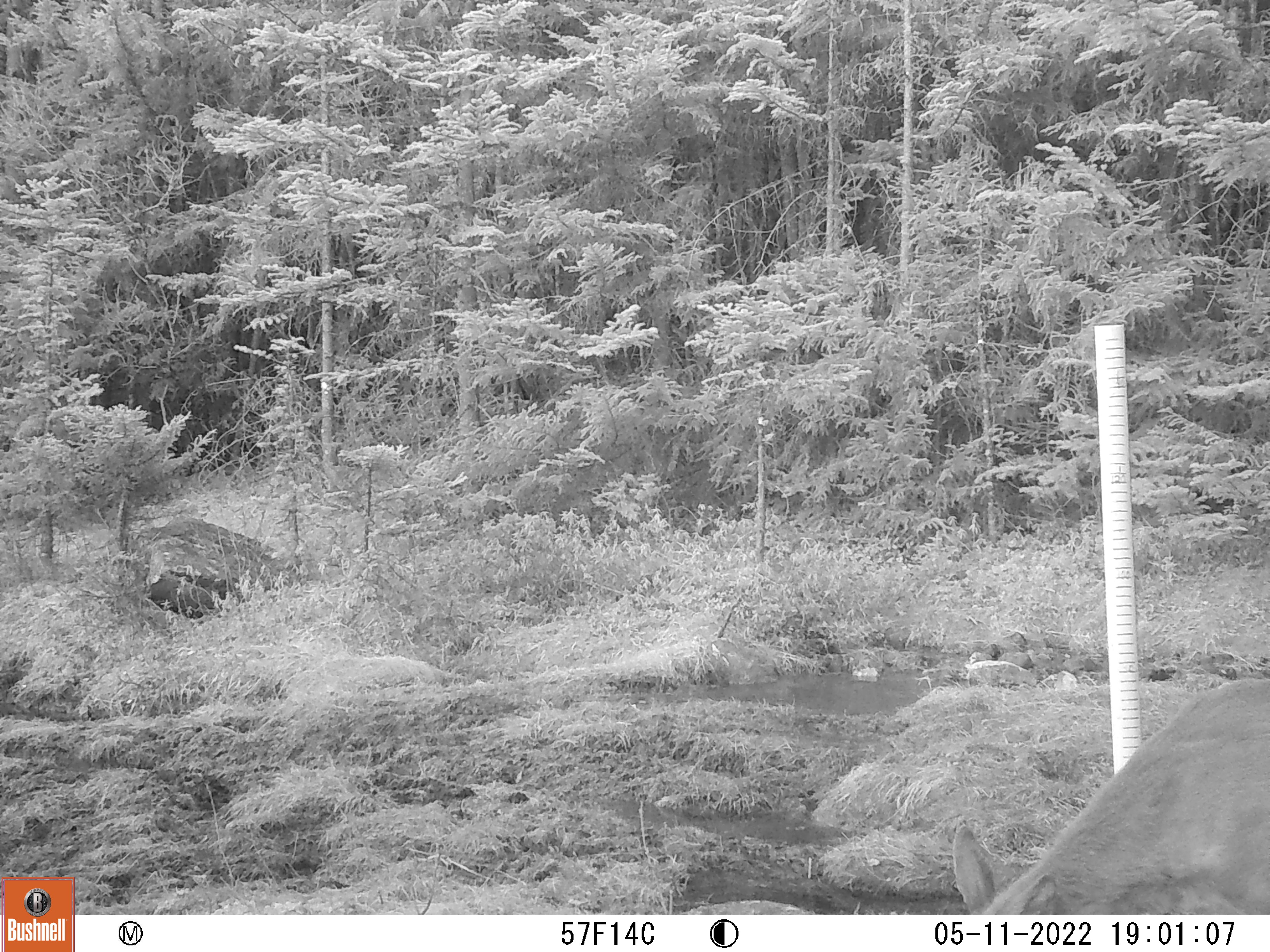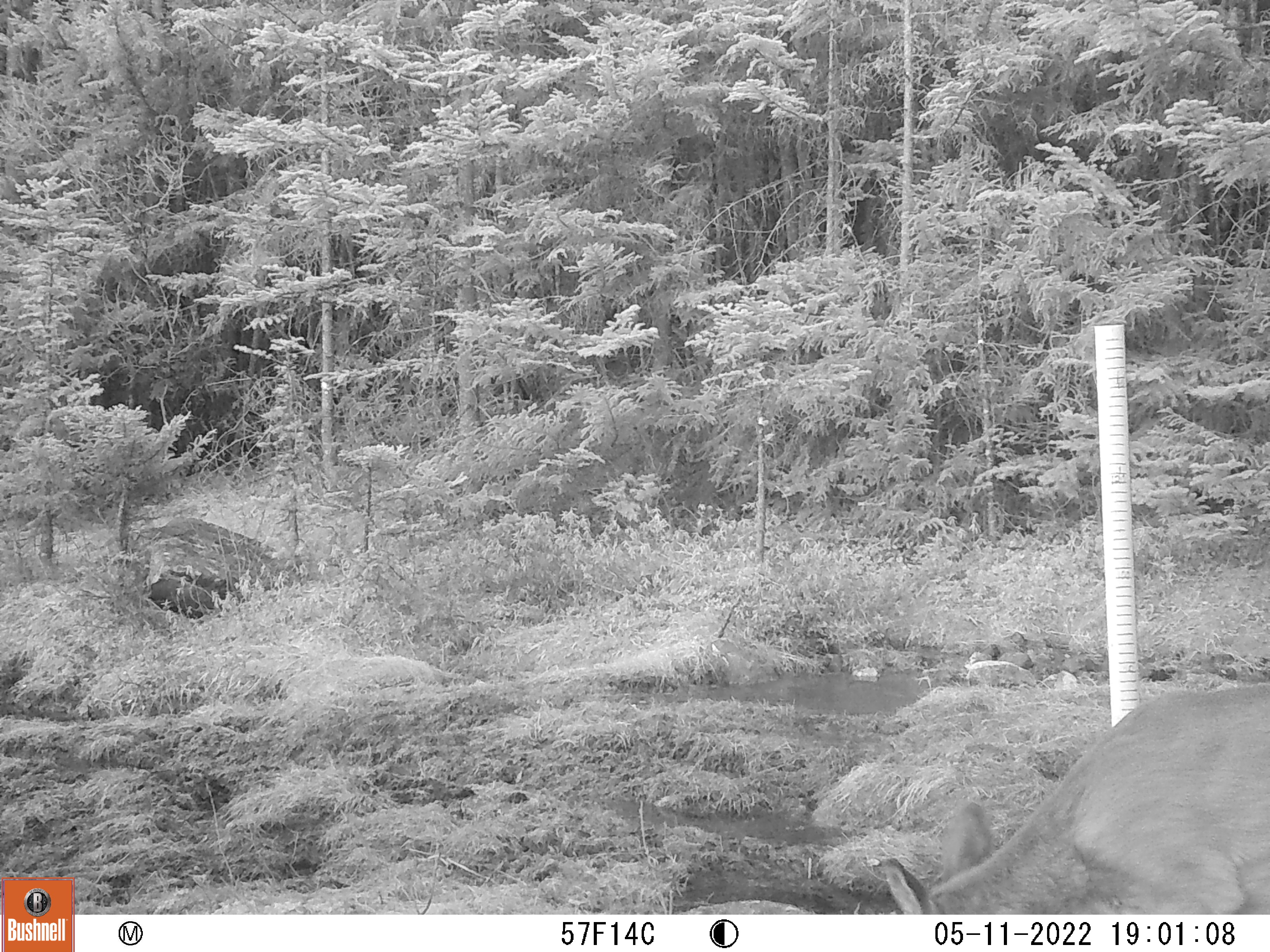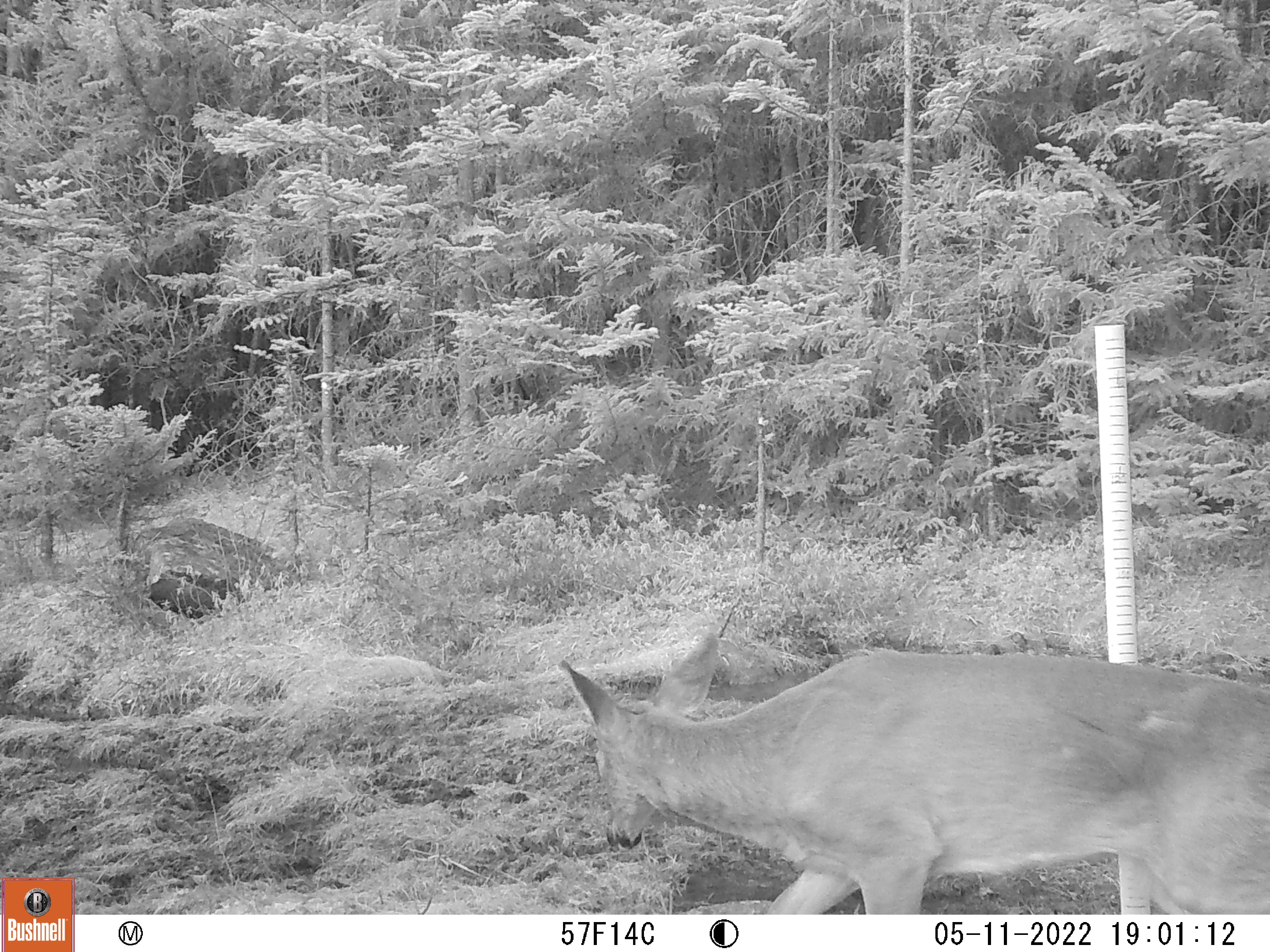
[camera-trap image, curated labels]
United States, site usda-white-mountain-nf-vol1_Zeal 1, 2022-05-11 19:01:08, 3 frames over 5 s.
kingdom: Animalia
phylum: Chordata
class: Mammalia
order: Artiodactyla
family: Cervidae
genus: Odocoileus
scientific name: Odocoileus virginianus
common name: white-tailed deer